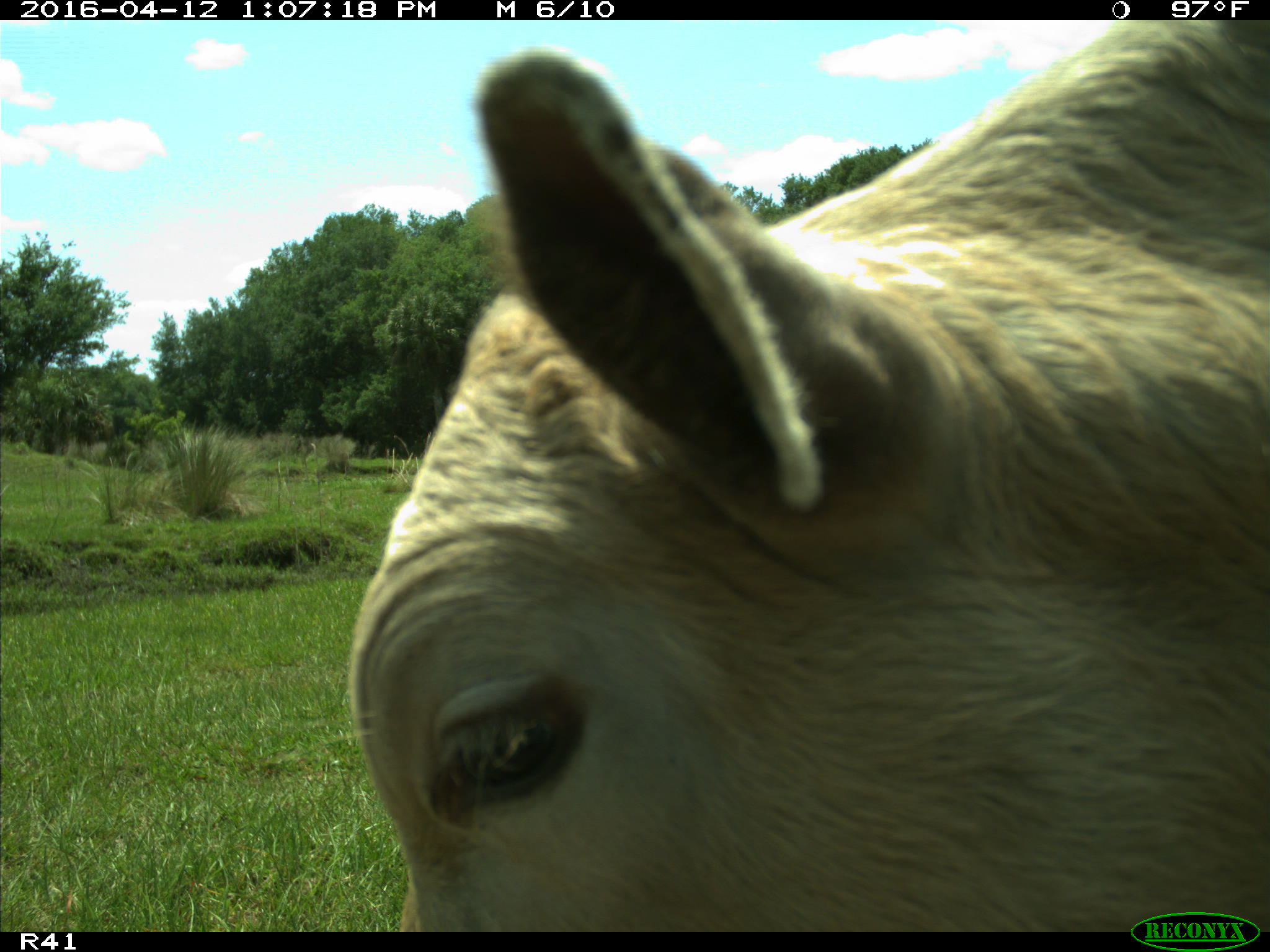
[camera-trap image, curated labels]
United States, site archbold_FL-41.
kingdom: Animalia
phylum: Chordata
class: Mammalia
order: Artiodactyla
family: Bovidae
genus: Bos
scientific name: Bos taurus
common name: domestic cow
Bos taurus (domestic cow).